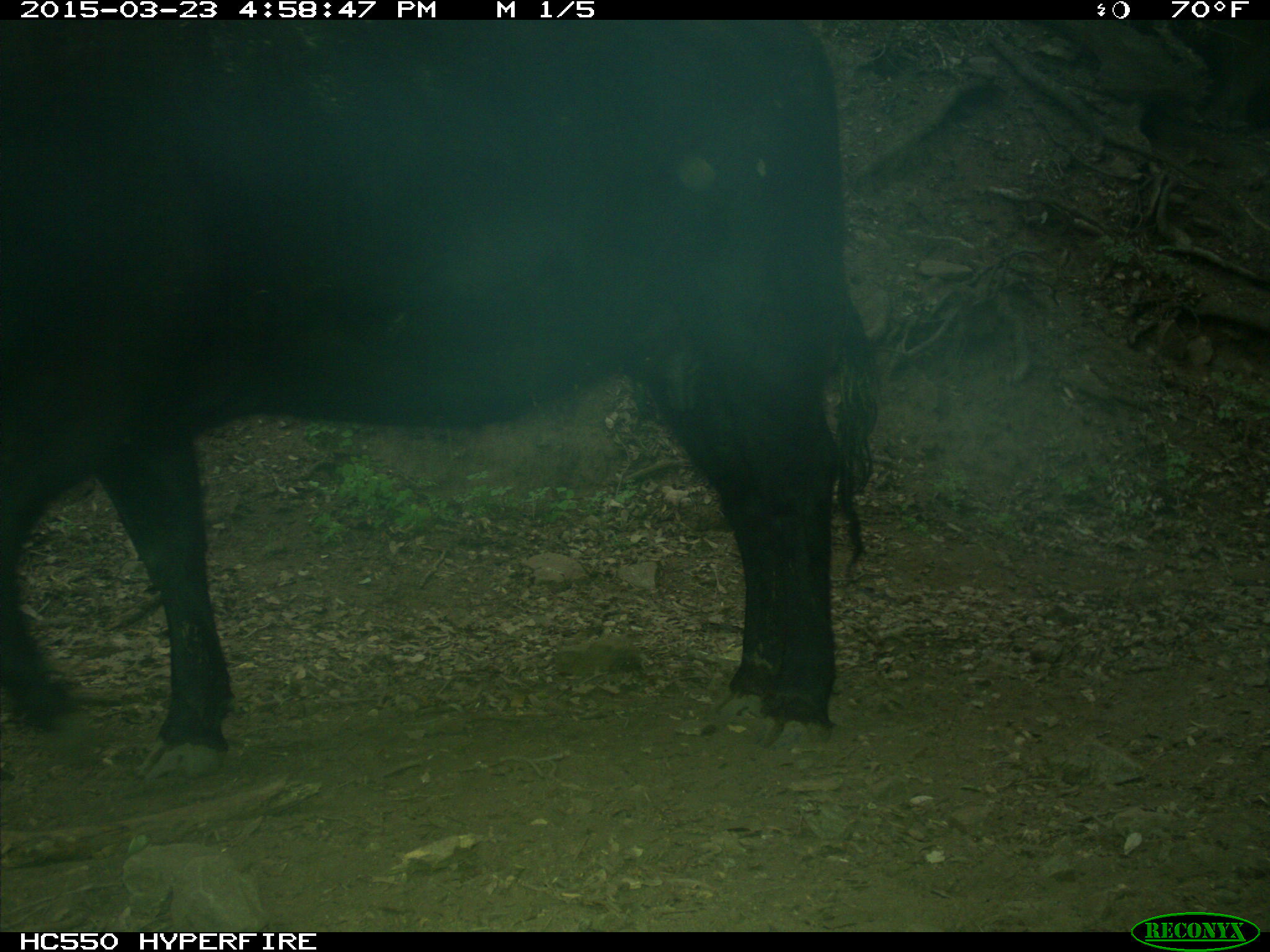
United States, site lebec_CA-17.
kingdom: Animalia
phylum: Chordata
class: Mammalia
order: Artiodactyla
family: Bovidae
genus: Bos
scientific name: Bos taurus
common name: domestic cow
Bos taurus (domestic cow).